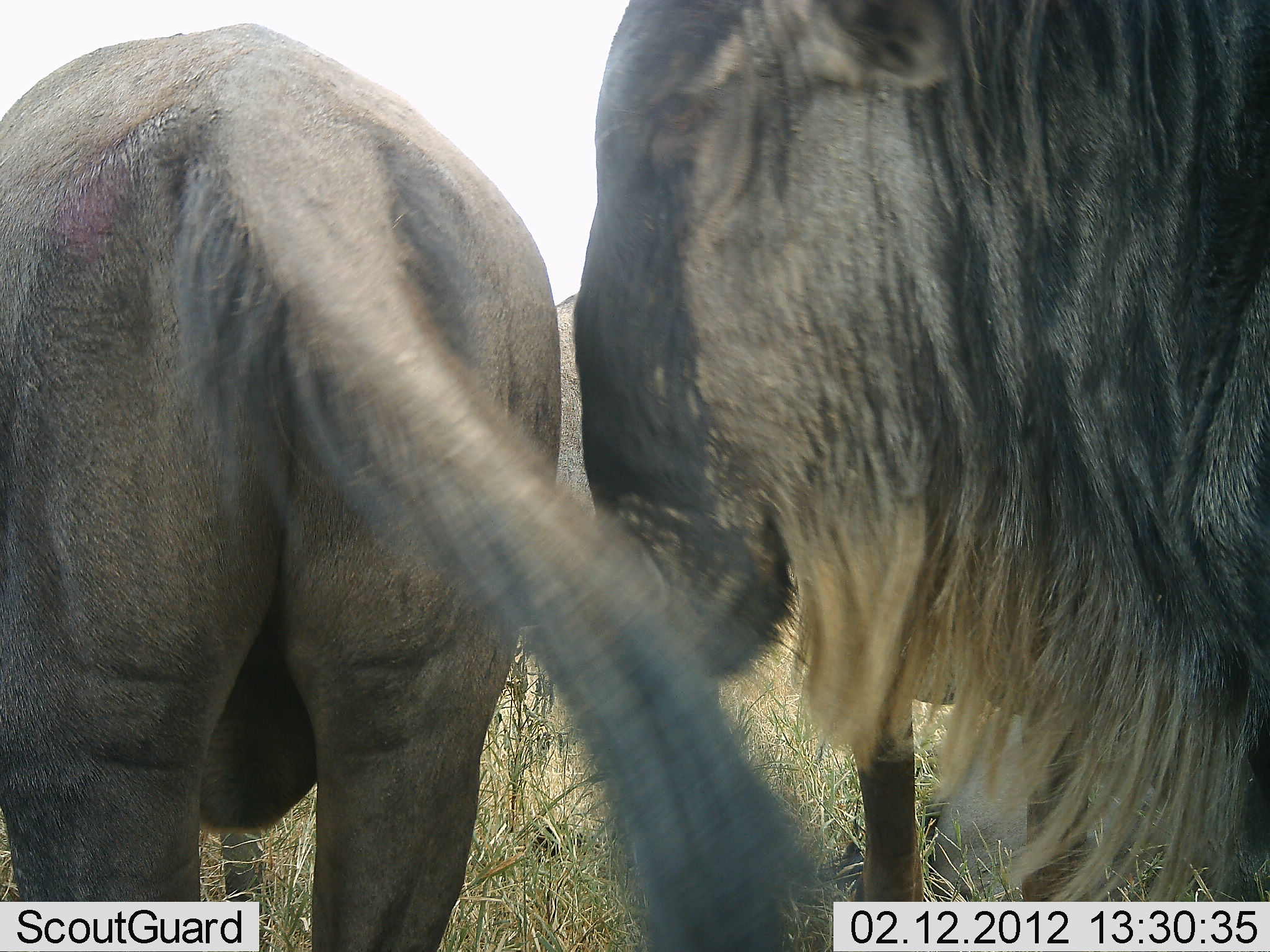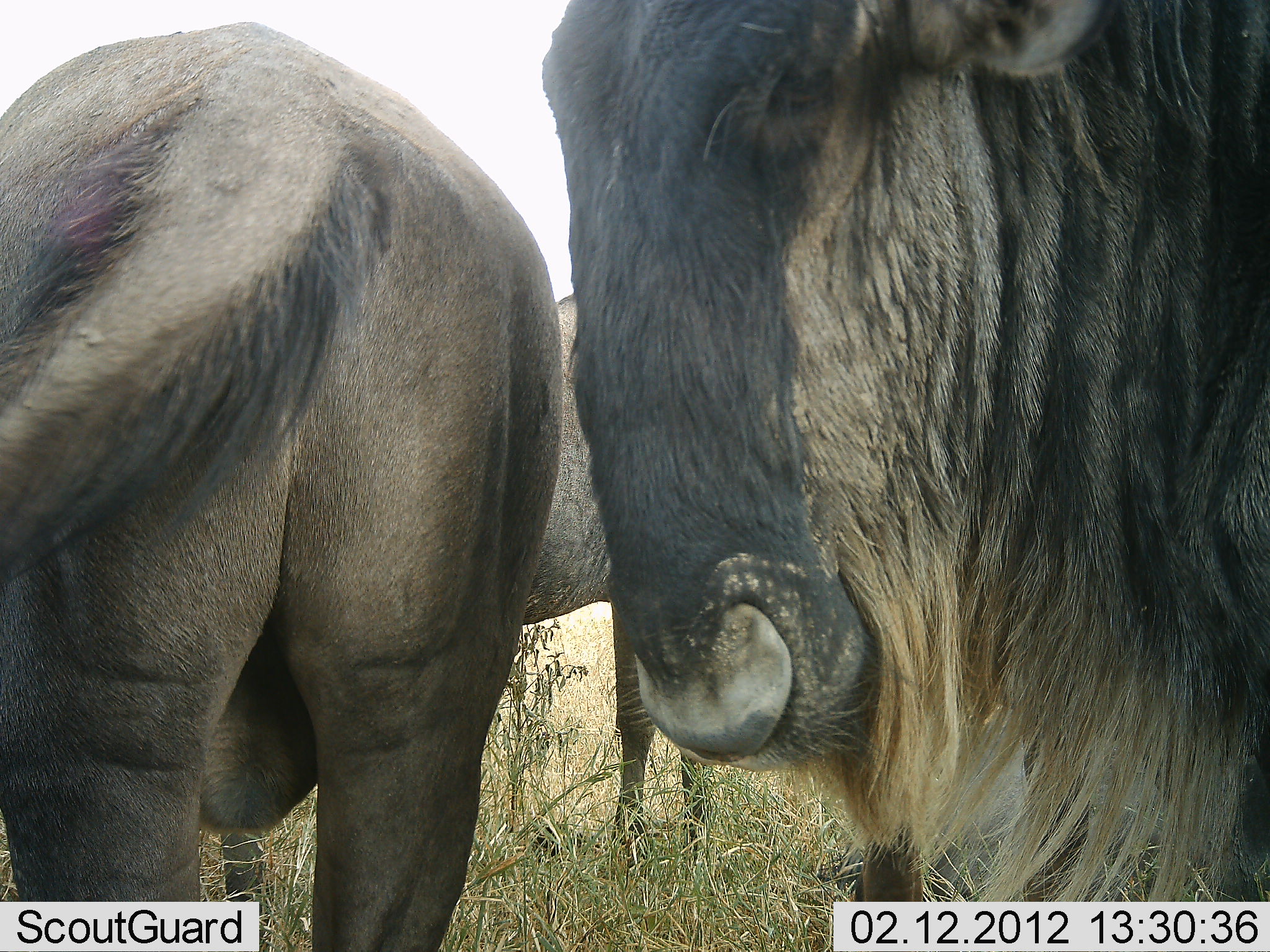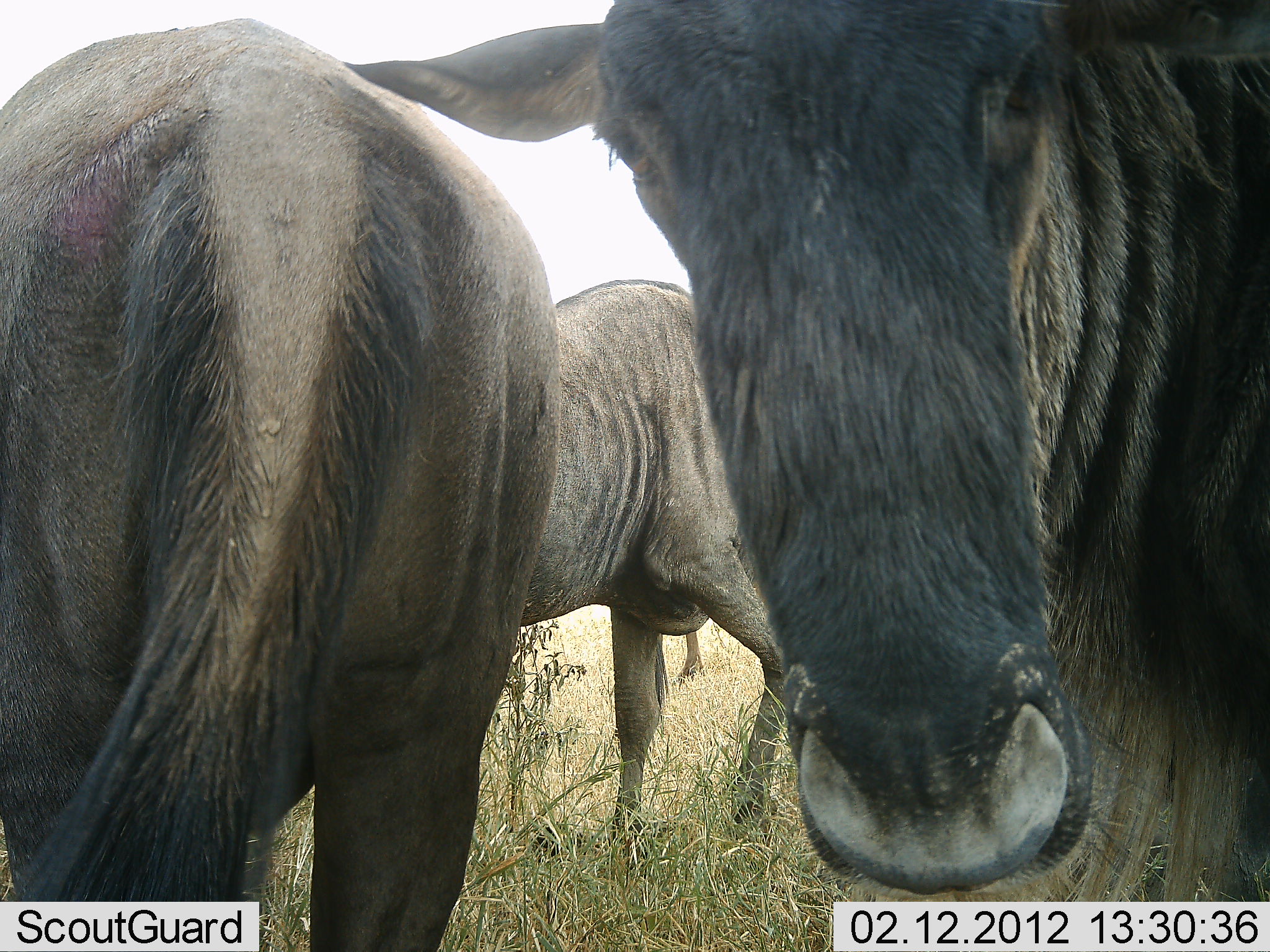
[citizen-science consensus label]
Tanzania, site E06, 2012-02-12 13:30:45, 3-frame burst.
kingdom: Animalia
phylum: Chordata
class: Mammalia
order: Artiodactyla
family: Bovidae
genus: Connochaetes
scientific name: Connochaetes taurinus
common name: blue wildebeest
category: wildebeest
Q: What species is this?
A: Wildebeest (blue wildebeest) (Connochaetes taurinus).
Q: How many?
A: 3.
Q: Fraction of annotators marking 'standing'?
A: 93%.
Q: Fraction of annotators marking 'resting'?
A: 0%.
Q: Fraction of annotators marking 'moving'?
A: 7%.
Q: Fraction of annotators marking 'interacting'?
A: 14%.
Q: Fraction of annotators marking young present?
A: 0%.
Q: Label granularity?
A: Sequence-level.